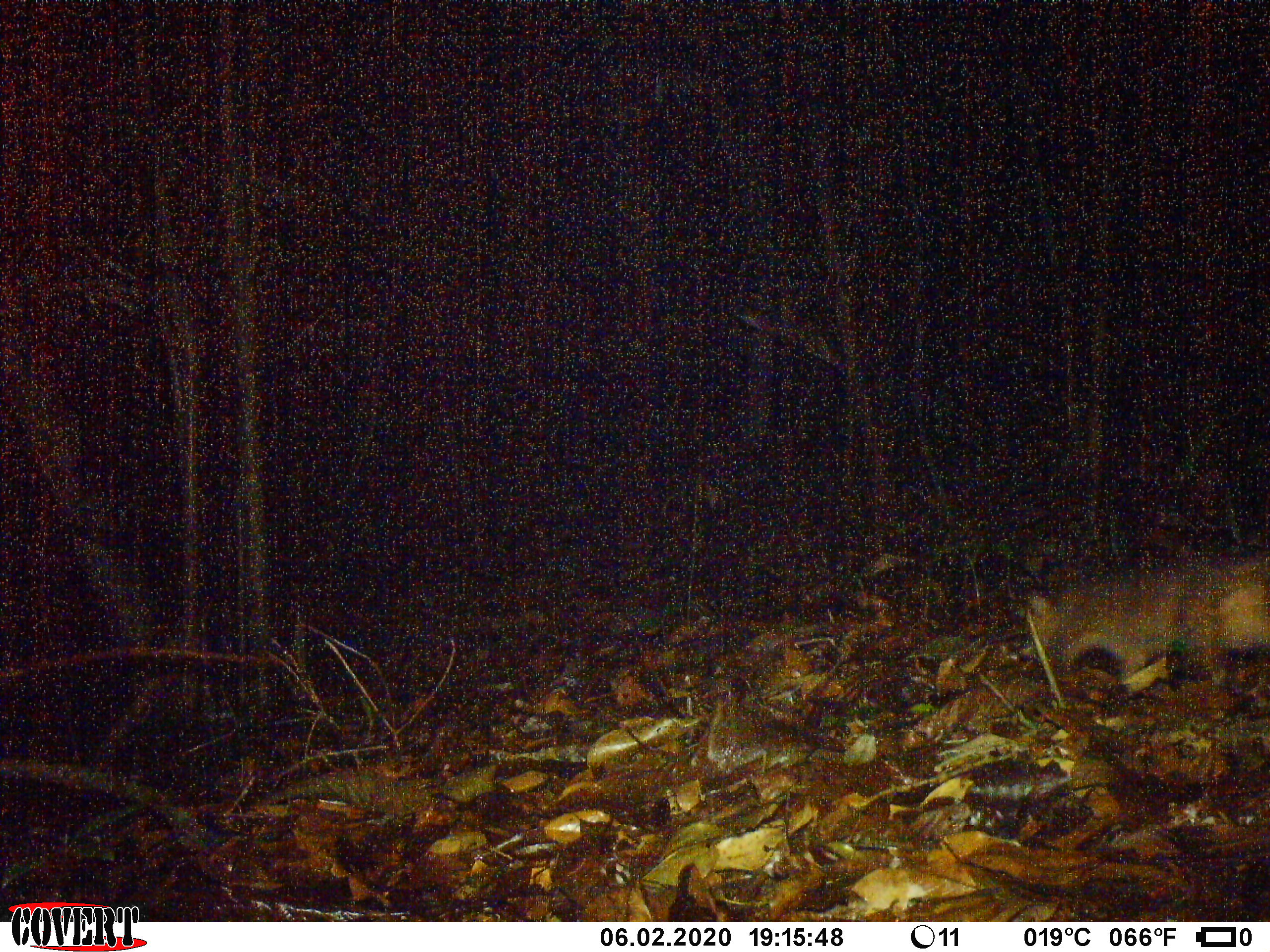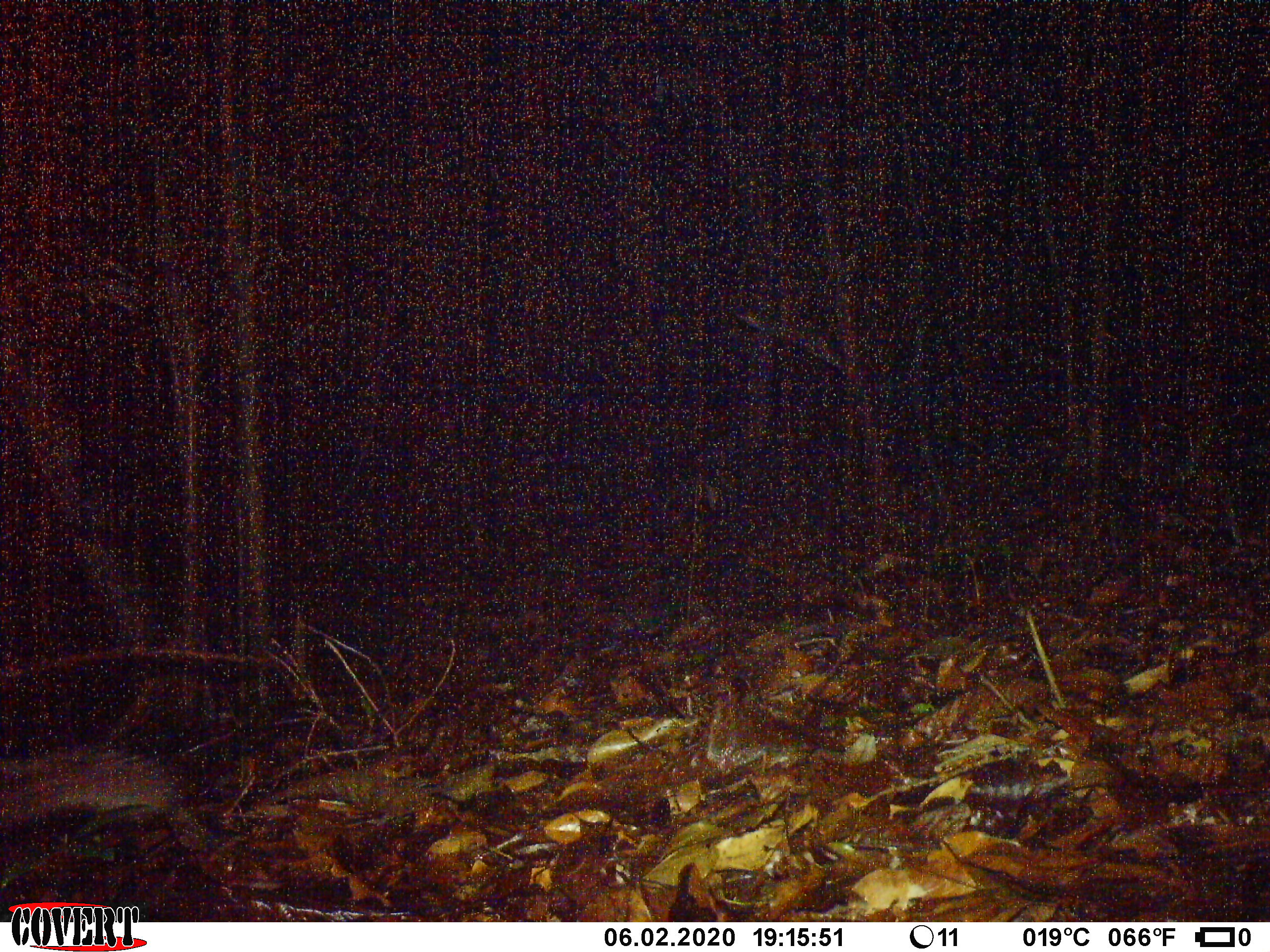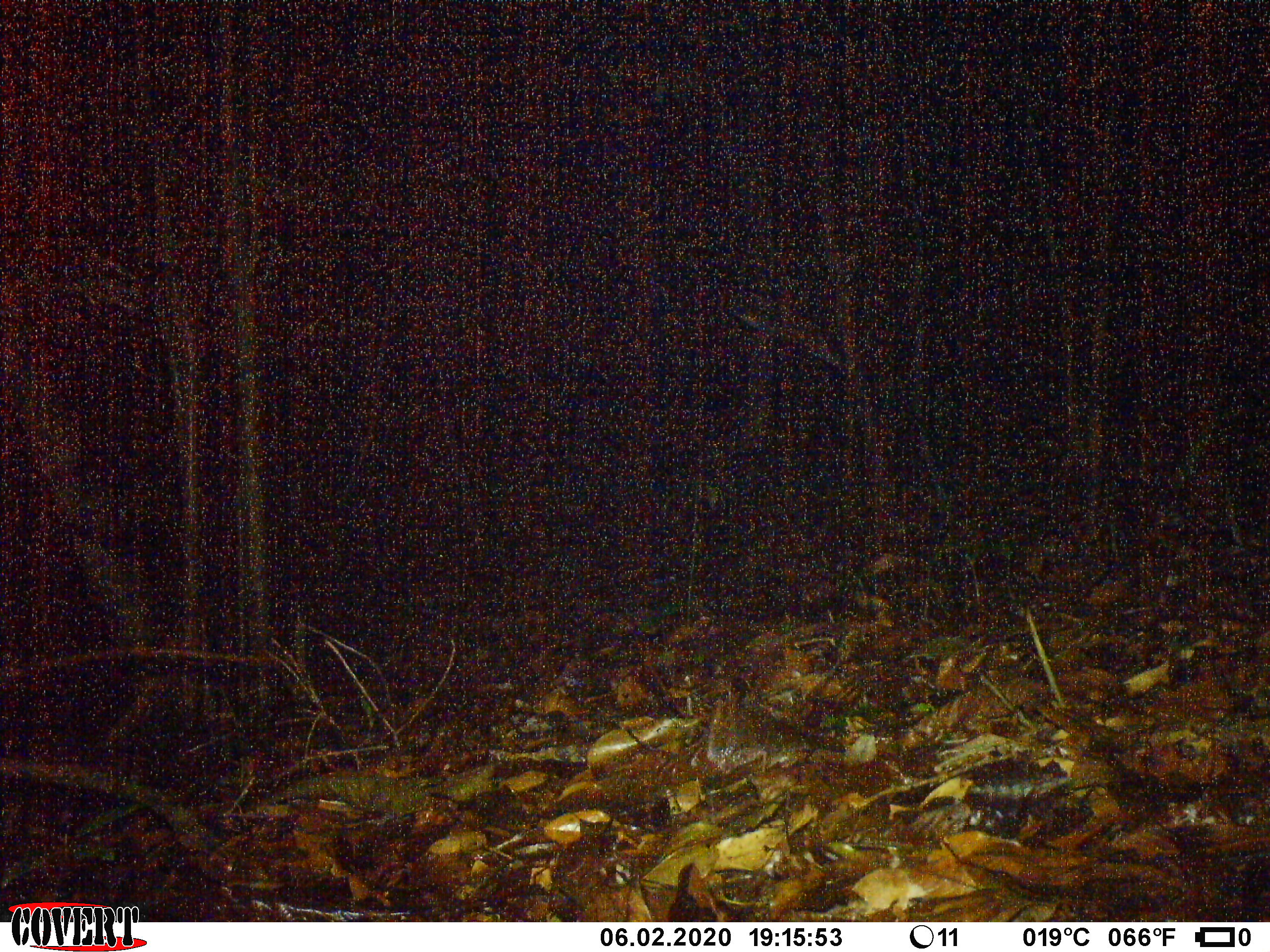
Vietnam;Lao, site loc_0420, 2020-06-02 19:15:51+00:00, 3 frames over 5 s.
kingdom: Animalia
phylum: Chordata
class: Mammalia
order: Carnivora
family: Mustelidae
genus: Melogale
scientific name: Melogale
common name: ferret badger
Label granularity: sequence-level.